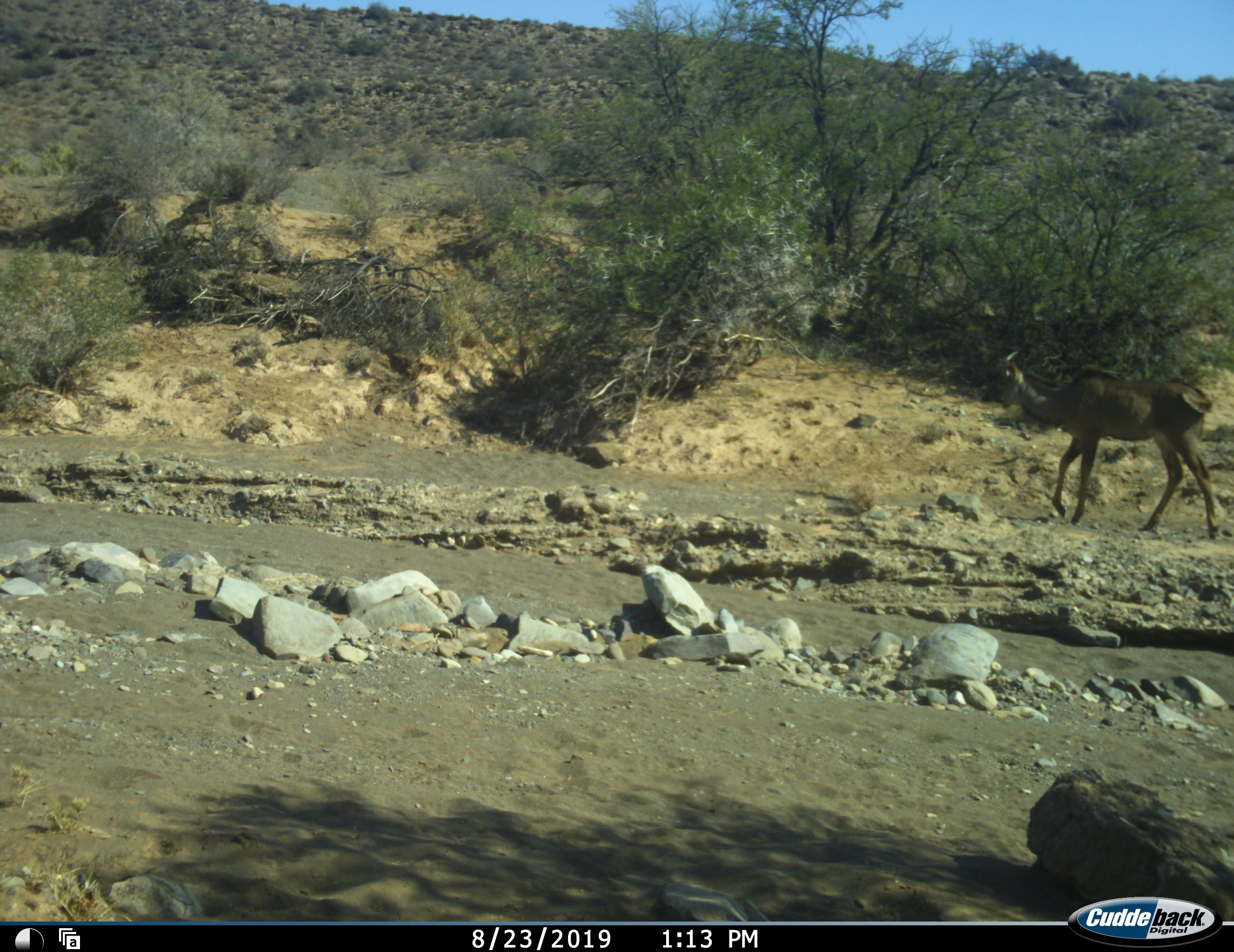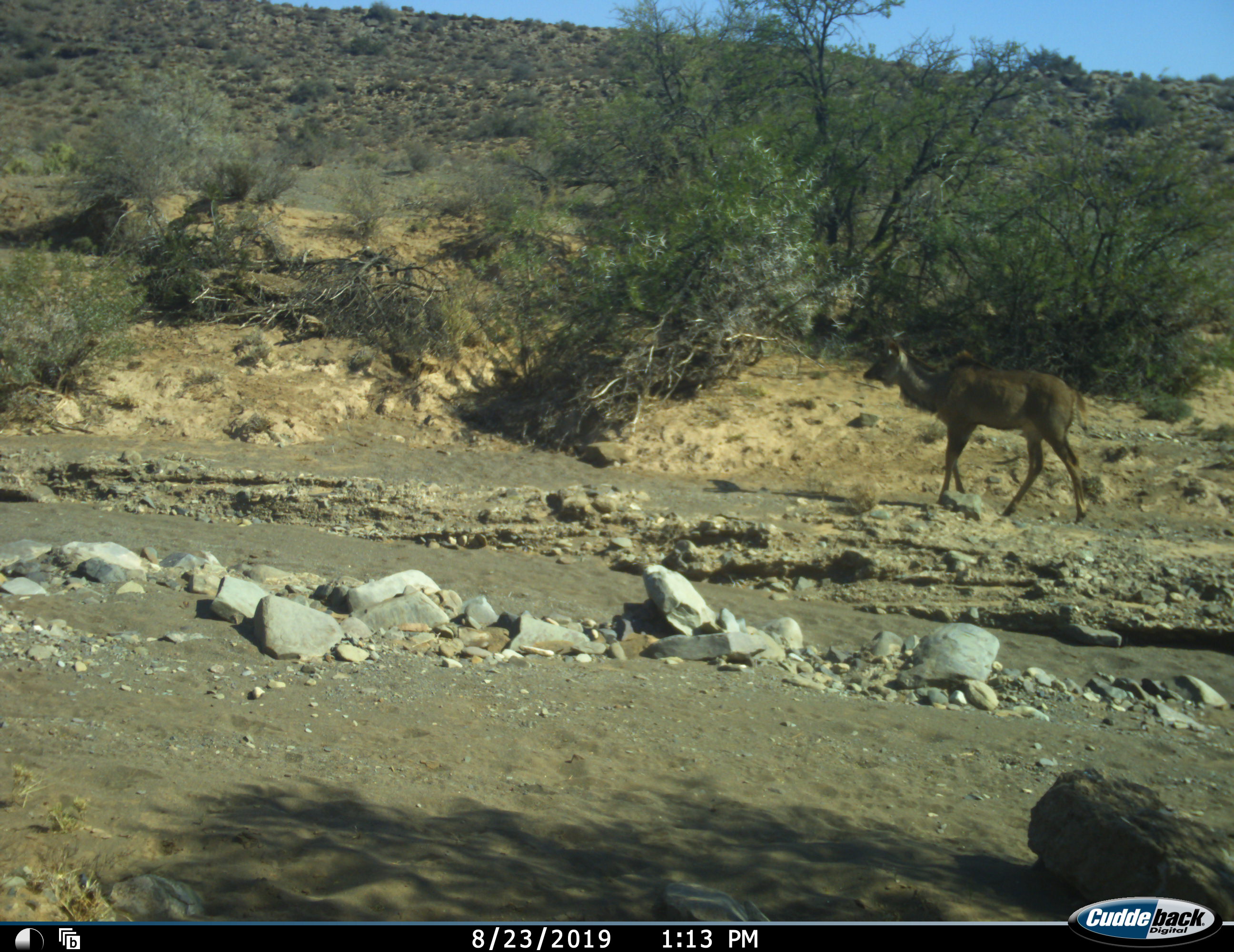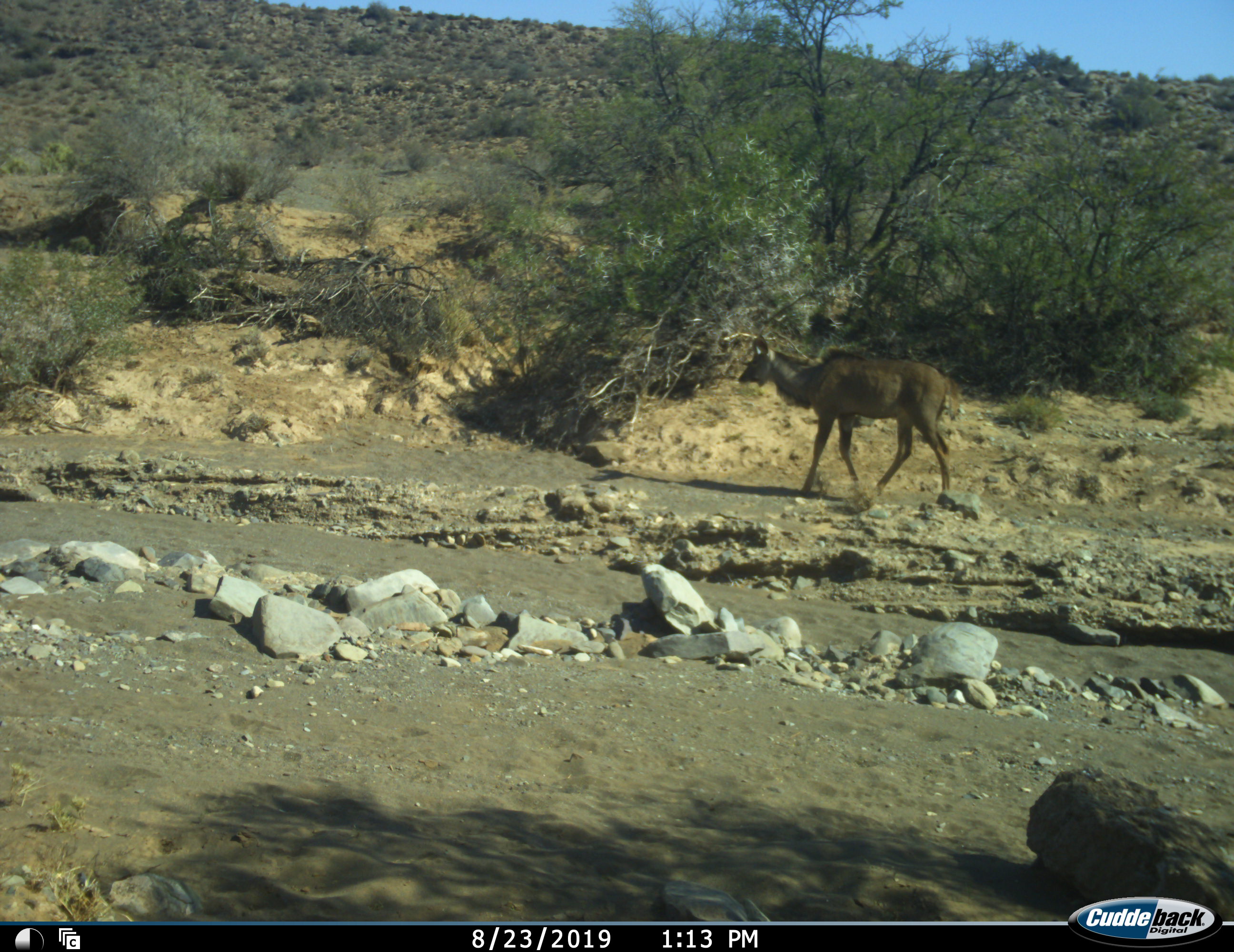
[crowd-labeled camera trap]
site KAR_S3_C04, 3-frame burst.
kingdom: Animalia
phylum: Chordata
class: Mammalia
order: Artiodactyla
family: Bovidae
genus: Tragelaphus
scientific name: Tragelaphus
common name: kudu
Kudu (Tragelaphus), count 1. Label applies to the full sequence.